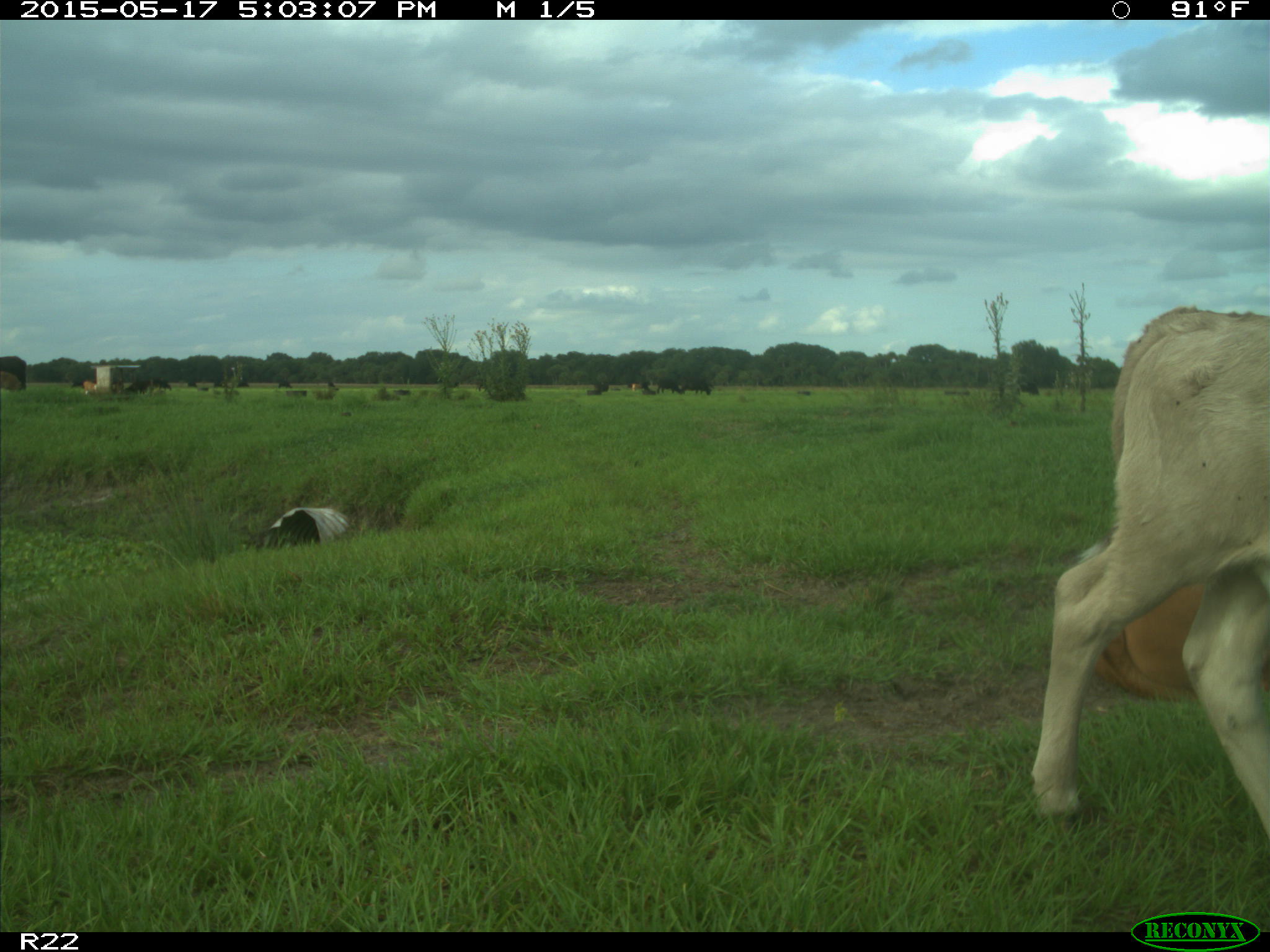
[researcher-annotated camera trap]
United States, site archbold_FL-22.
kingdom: Animalia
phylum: Chordata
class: Mammalia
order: Artiodactyla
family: Bovidae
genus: Bos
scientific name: Bos taurus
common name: domestic cow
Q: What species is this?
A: Bos taurus (domestic cow).